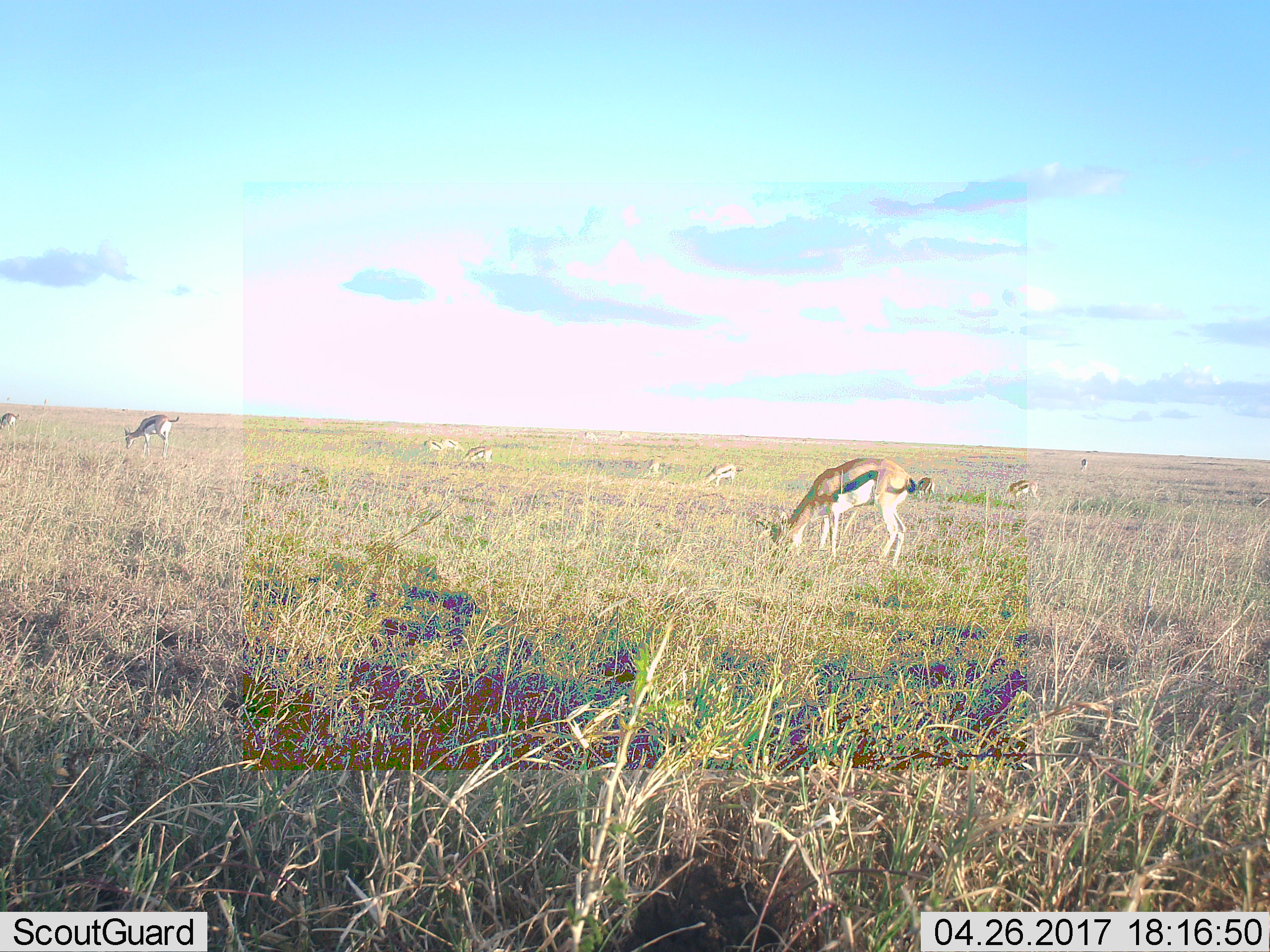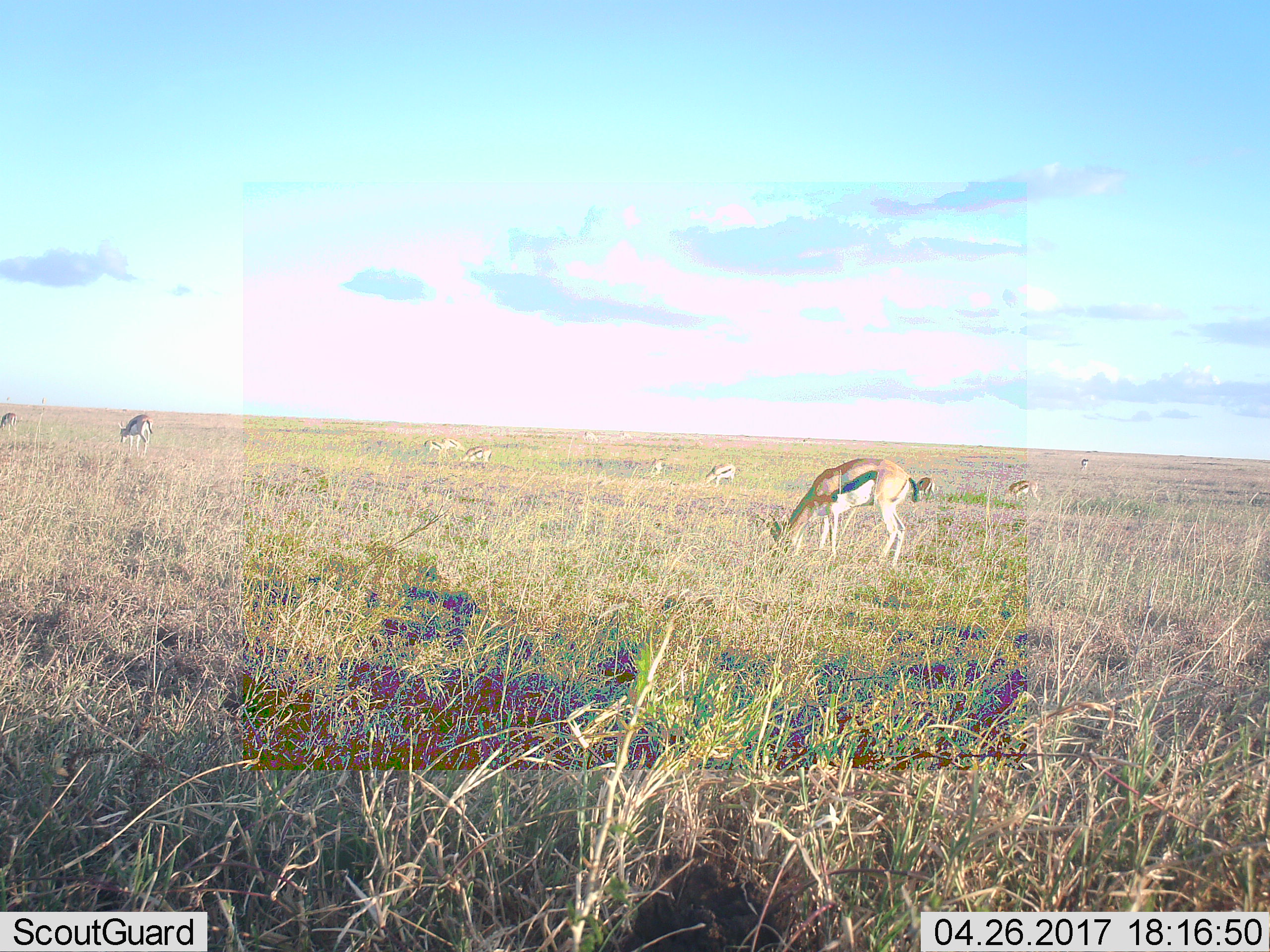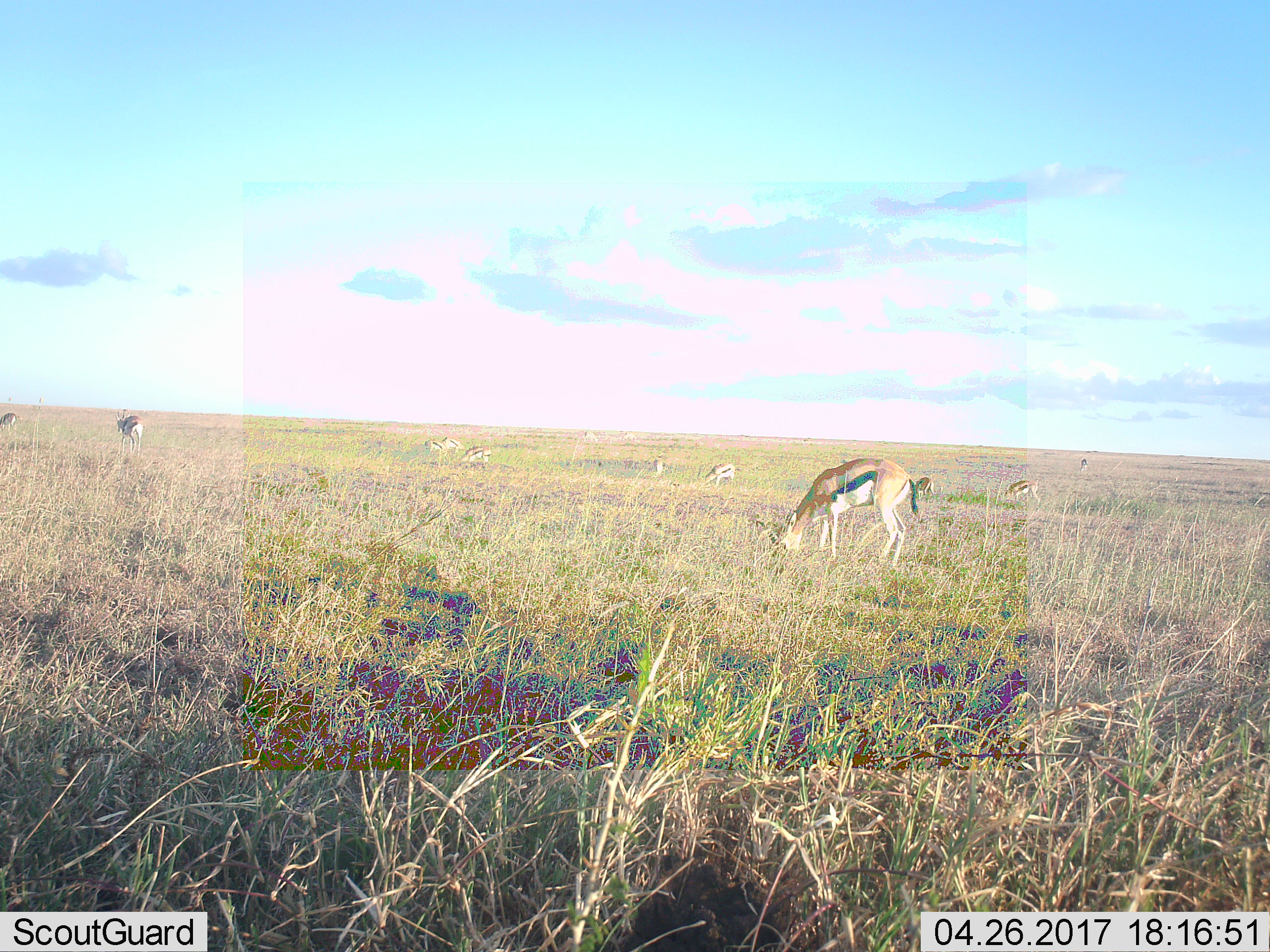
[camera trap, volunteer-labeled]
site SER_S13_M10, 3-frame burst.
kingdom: Animalia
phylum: Chordata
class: Mammalia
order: Artiodactyla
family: Bovidae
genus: Eudorcas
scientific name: Eudorcas thomsonii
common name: thomson's gazelle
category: gazellethomsons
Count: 11-50.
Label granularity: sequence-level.